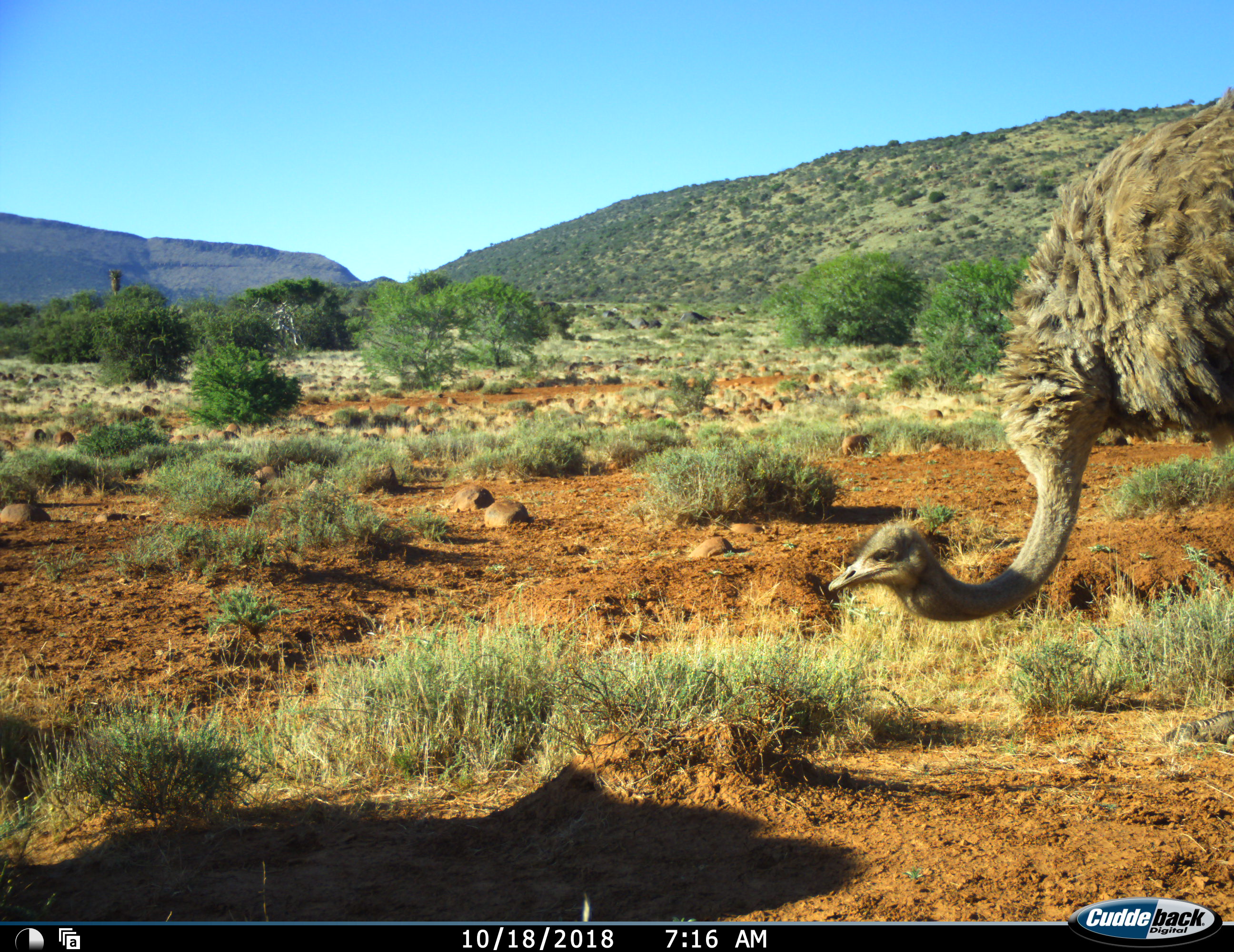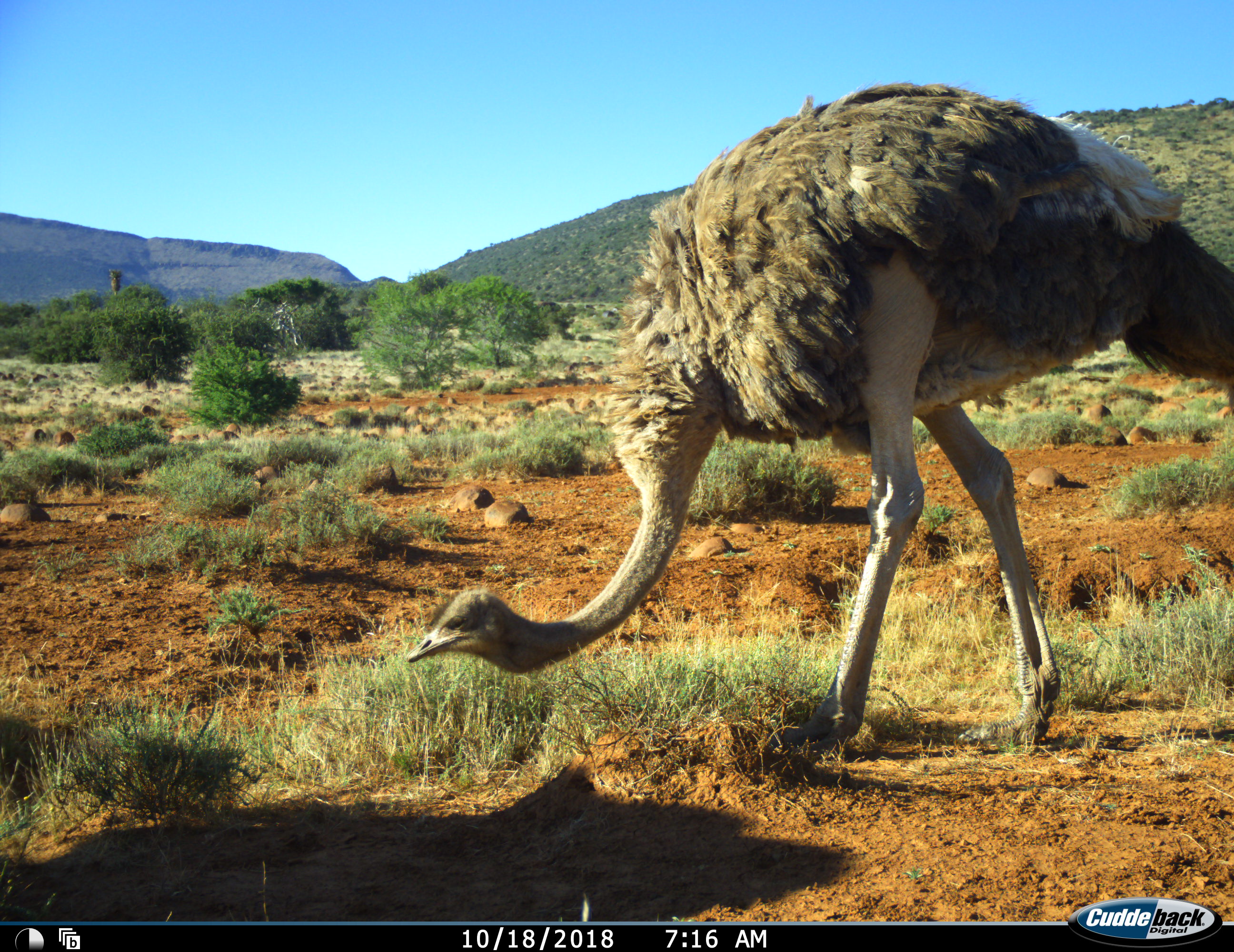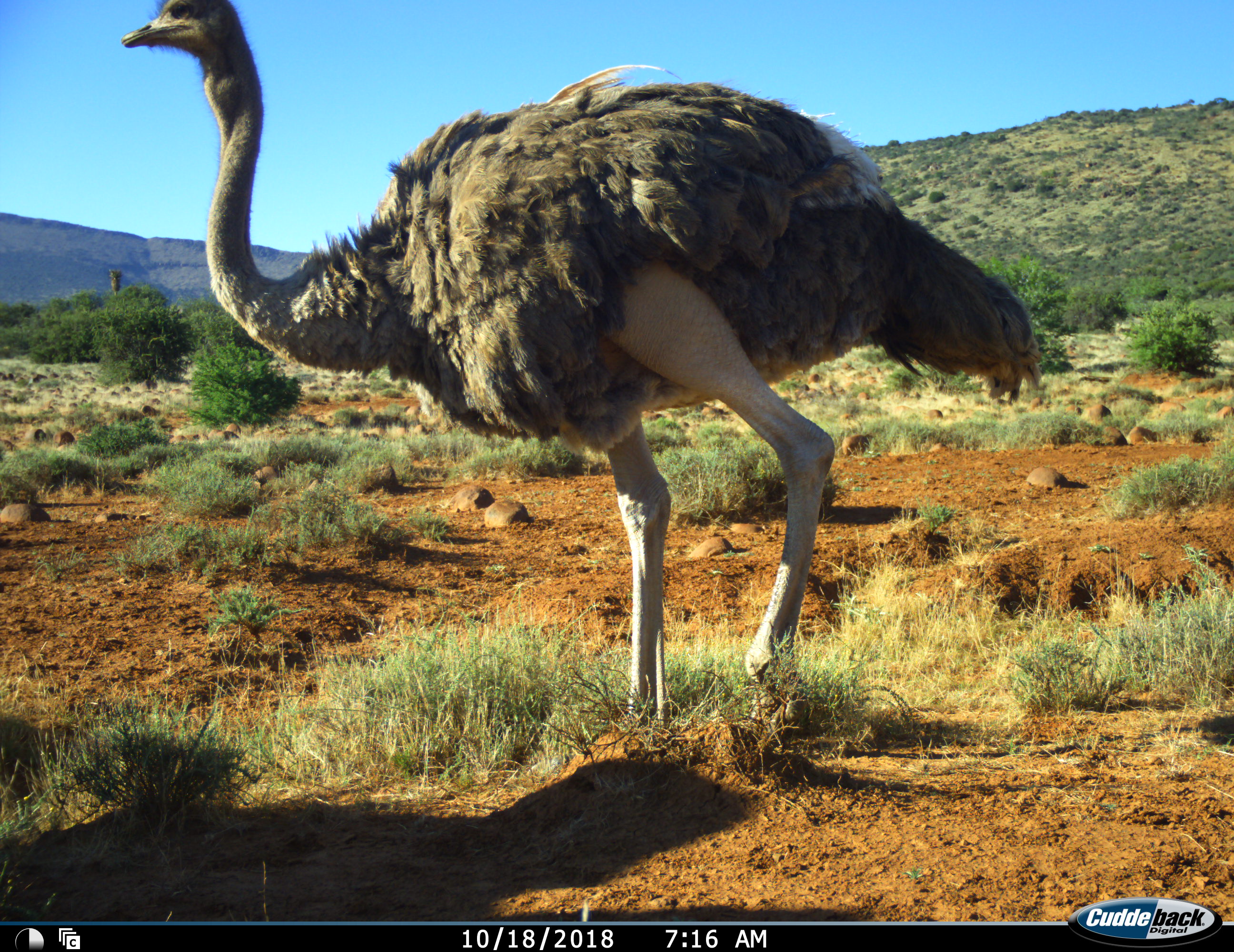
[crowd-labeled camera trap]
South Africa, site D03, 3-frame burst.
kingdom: Animalia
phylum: Chordata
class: Aves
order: Struthioniformes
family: Struthionidae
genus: Struthio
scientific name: Struthio camelus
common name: ostrich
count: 1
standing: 10%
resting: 0%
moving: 80%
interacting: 0%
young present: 0%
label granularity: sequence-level